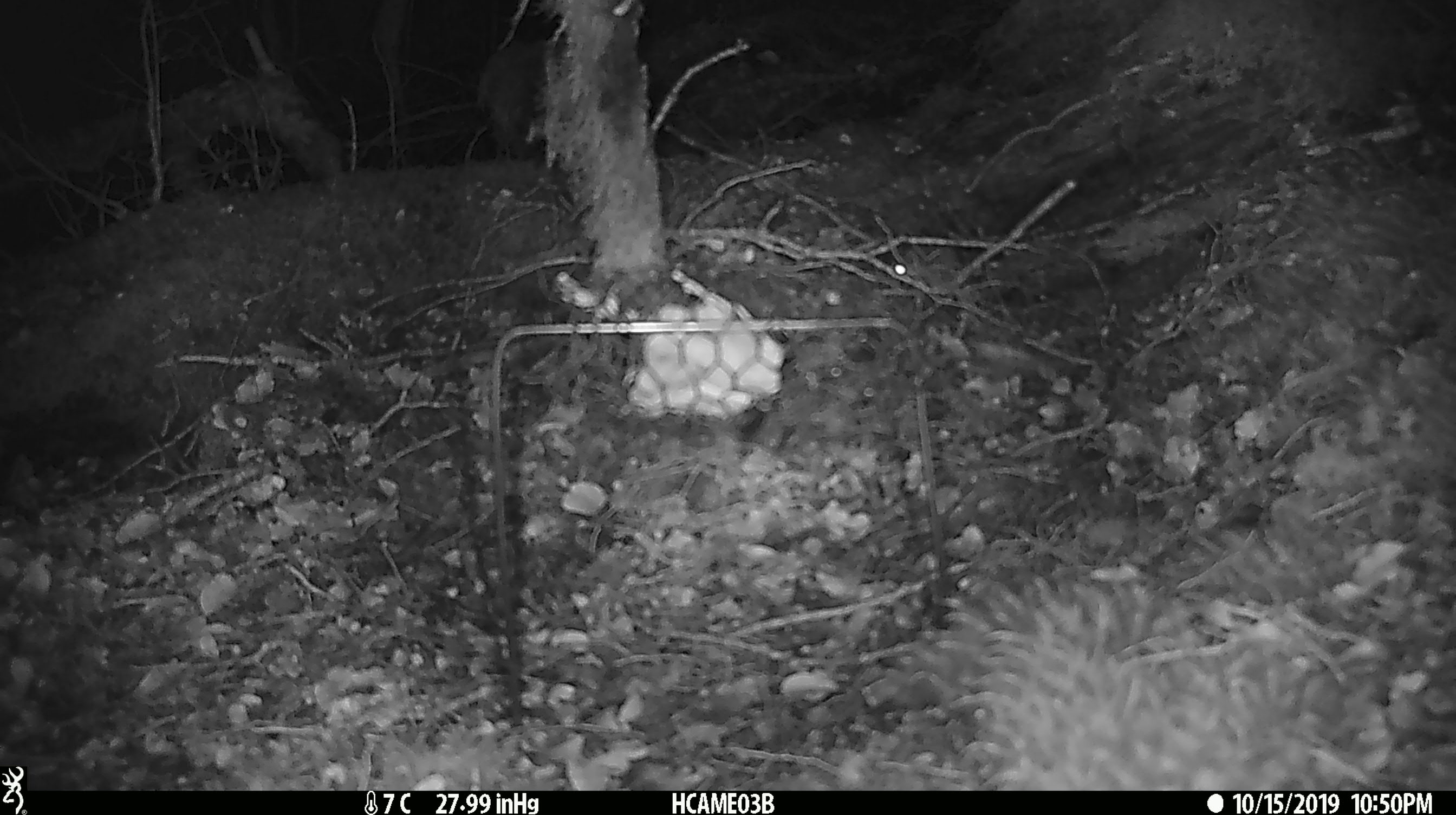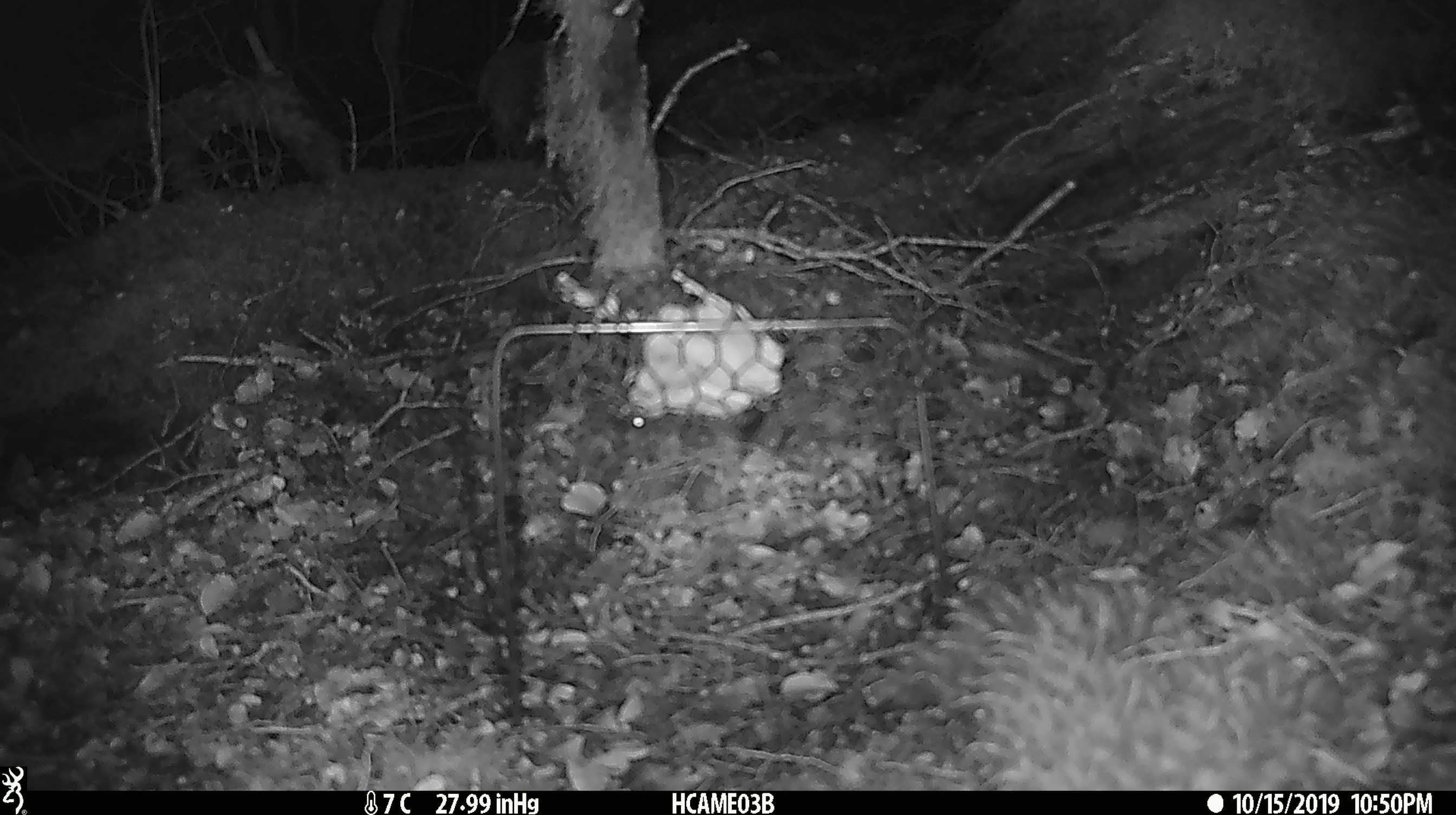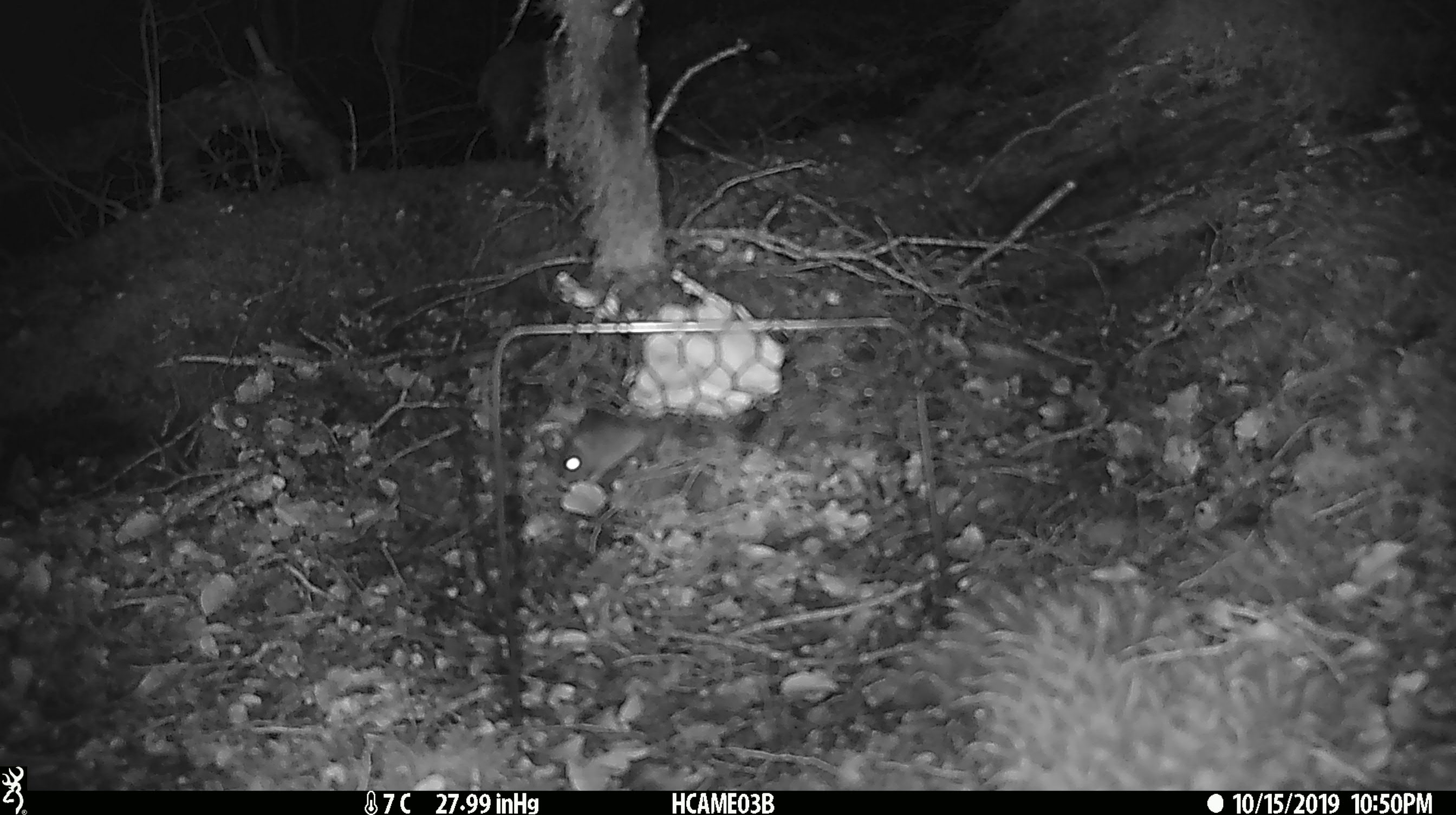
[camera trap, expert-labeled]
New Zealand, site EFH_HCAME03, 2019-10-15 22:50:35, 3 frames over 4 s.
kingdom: Animalia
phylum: Chordata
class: Mammalia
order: Rodentia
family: Muridae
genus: Mus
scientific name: Mus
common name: mouse